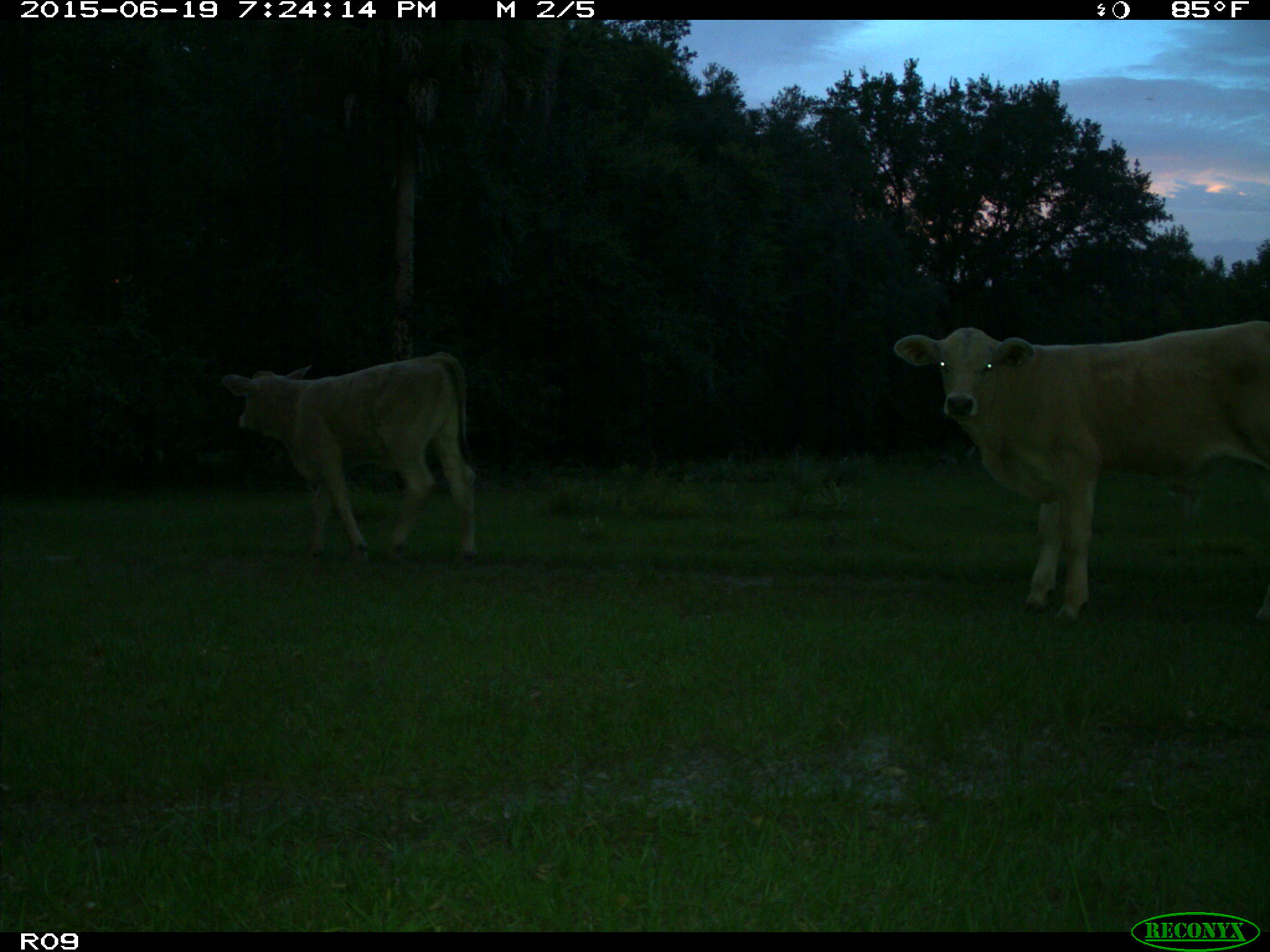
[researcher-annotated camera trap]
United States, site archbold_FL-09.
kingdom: Animalia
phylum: Chordata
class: Mammalia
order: Artiodactyla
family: Bovidae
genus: Bos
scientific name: Bos taurus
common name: domestic cow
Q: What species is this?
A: Bos taurus (domestic cow).